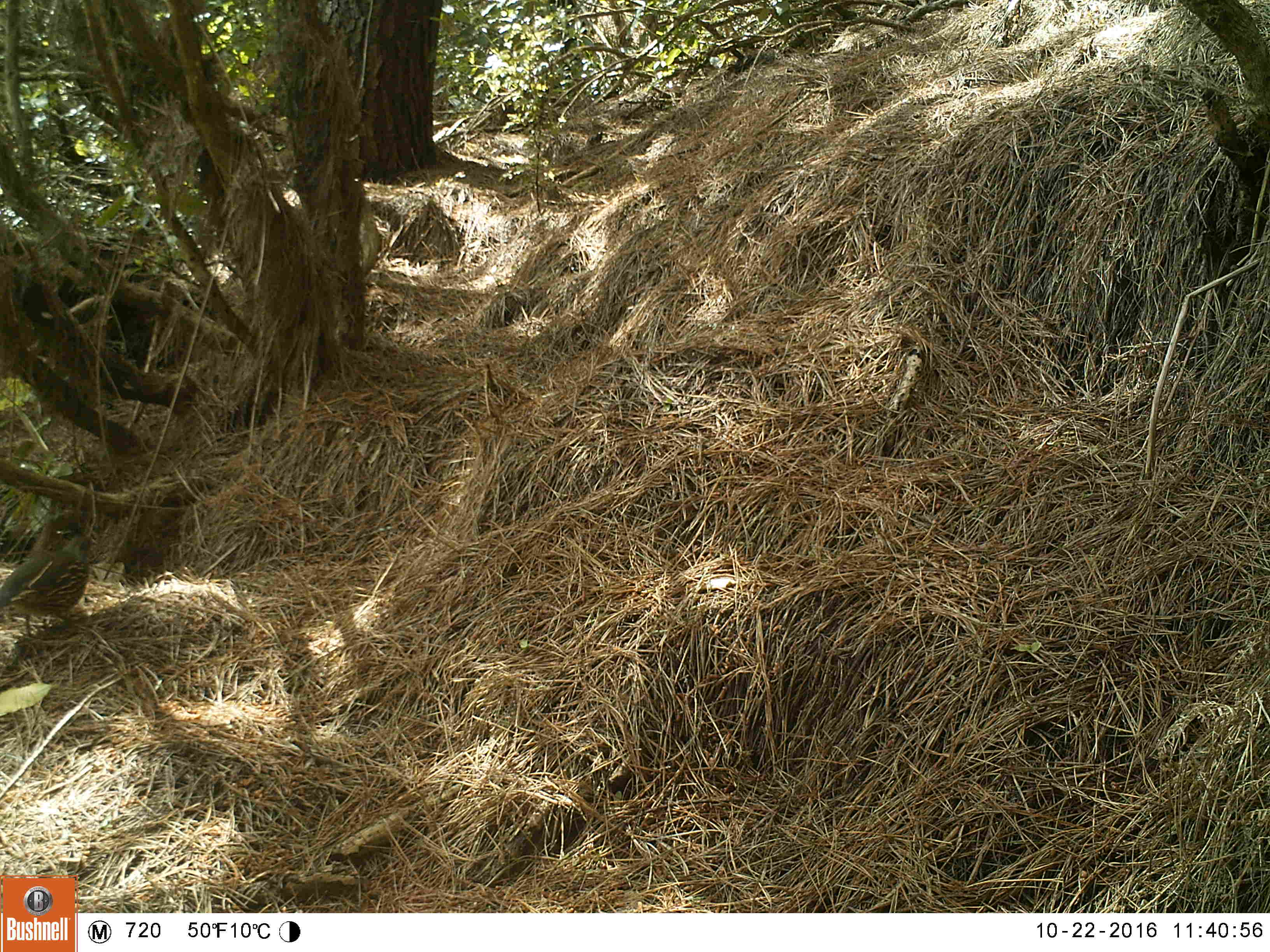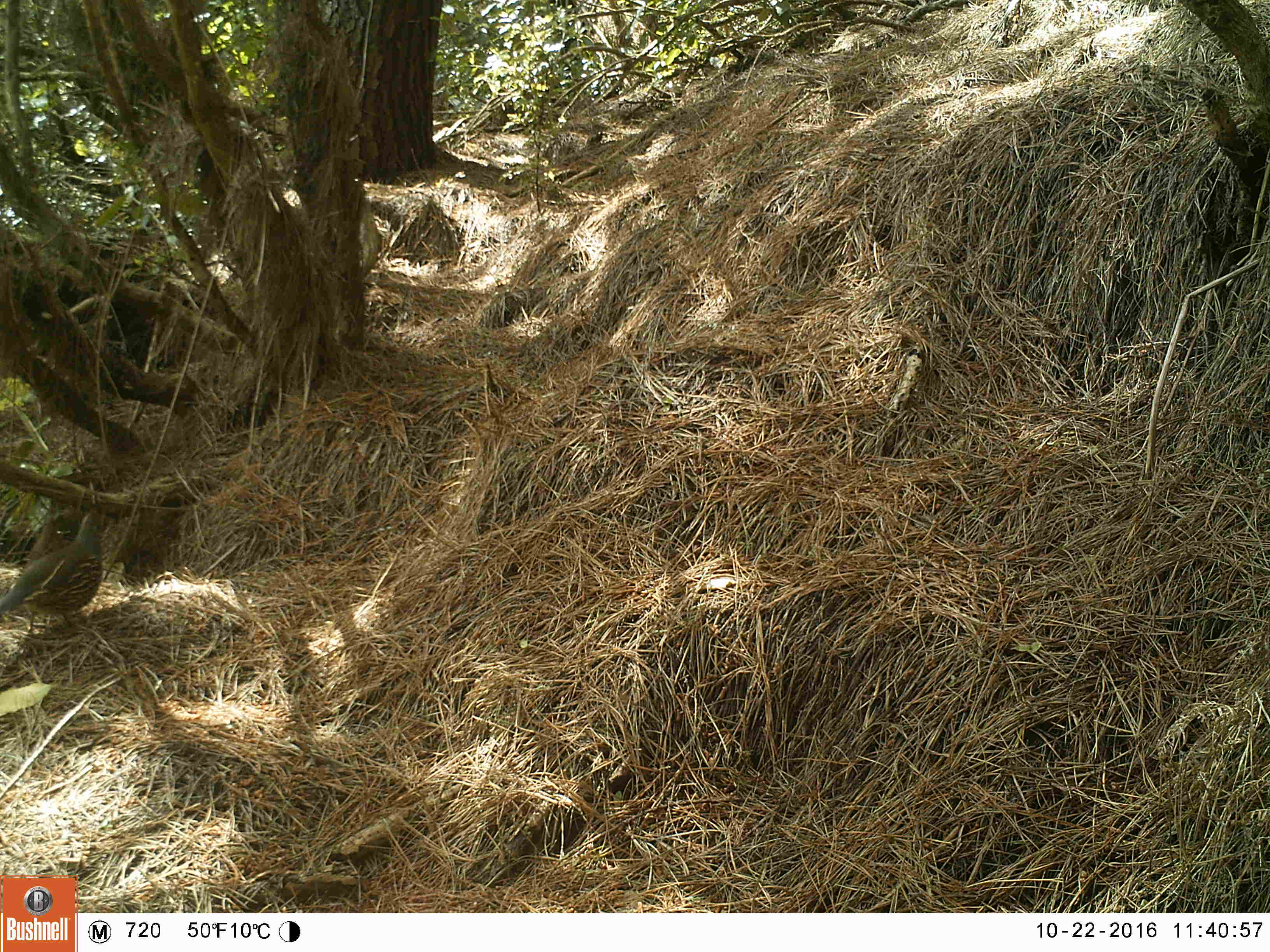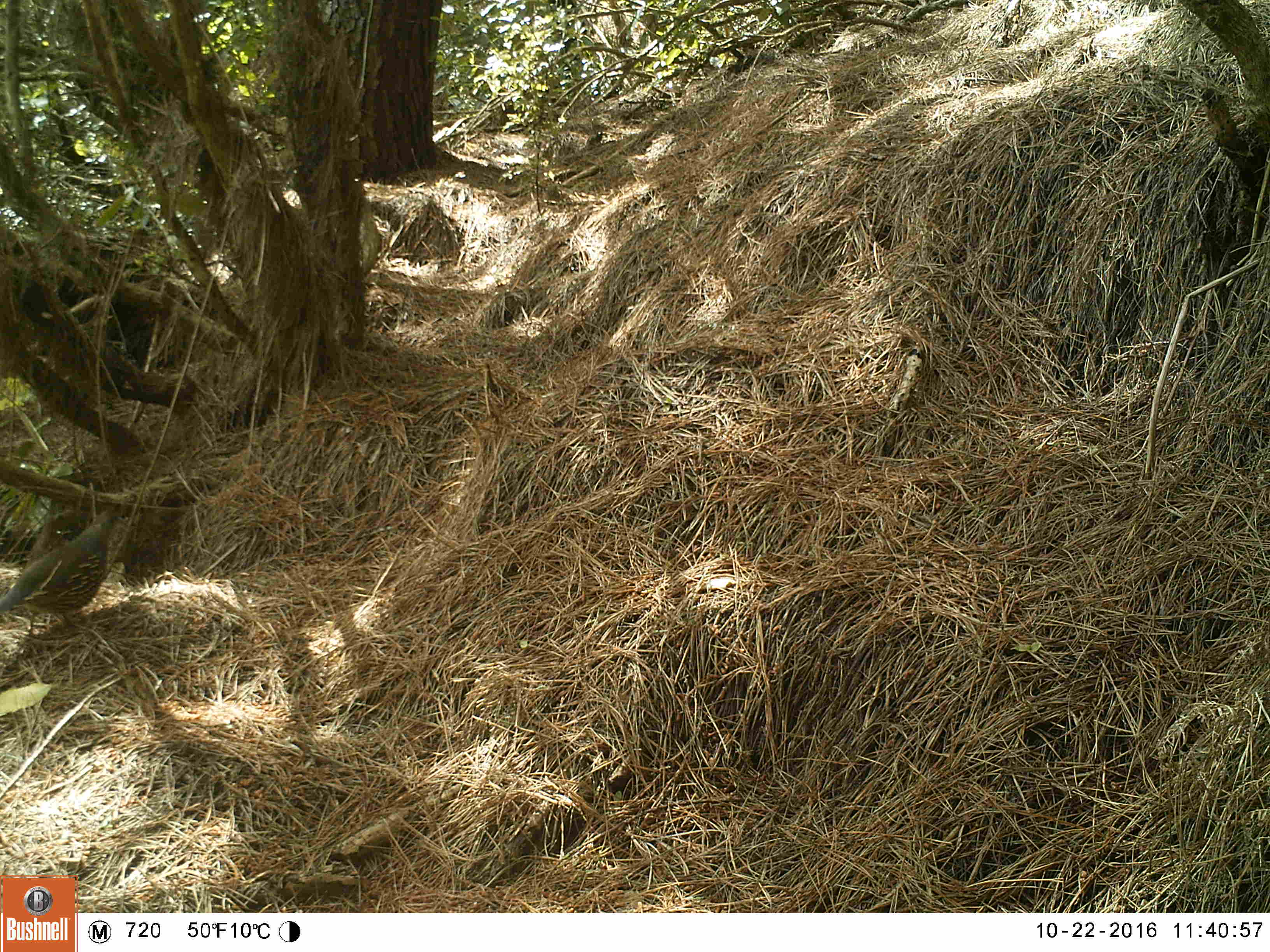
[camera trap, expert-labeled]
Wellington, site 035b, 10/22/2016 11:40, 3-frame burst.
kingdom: Animalia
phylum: Chordata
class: Aves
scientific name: Aves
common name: bird